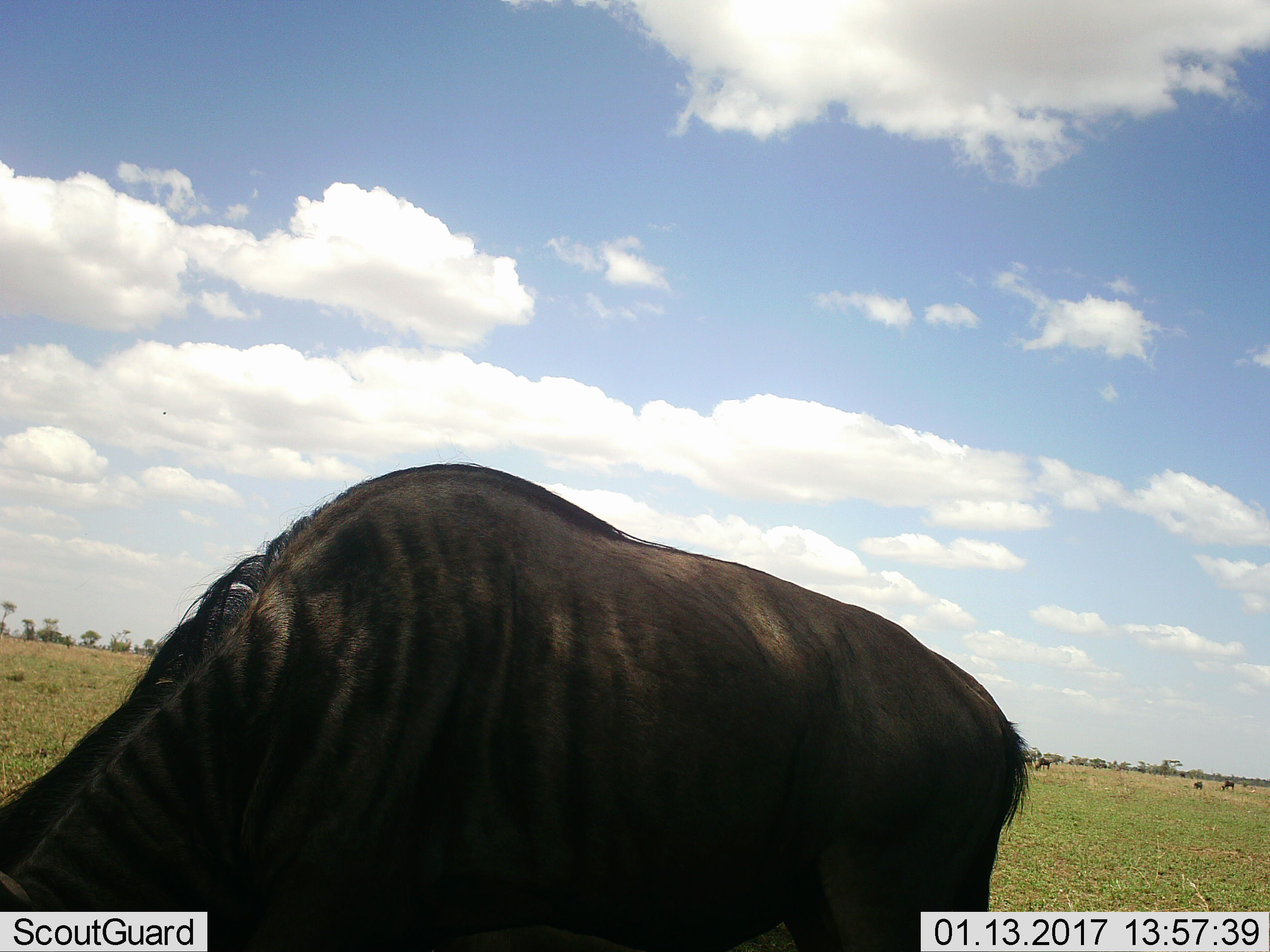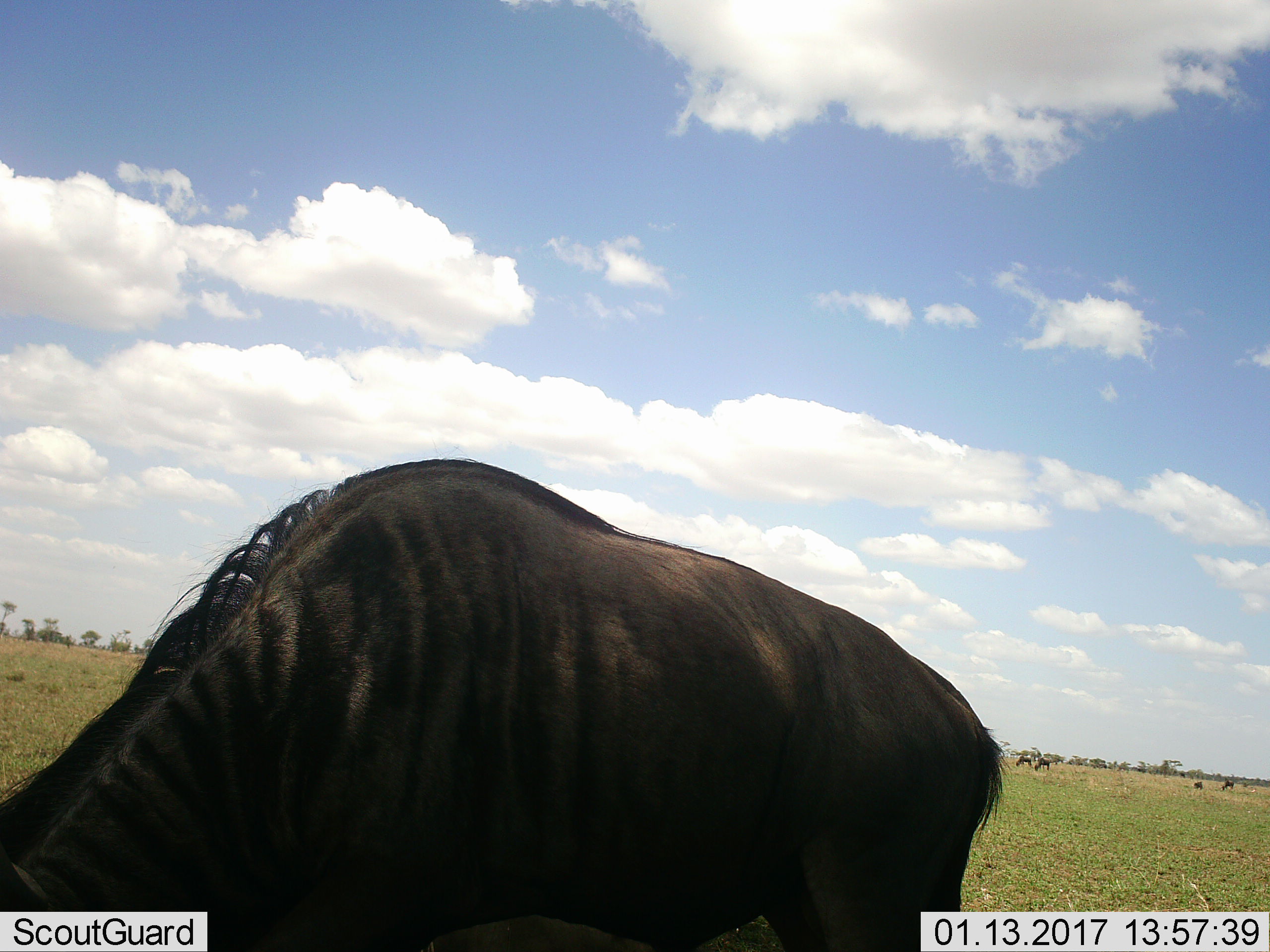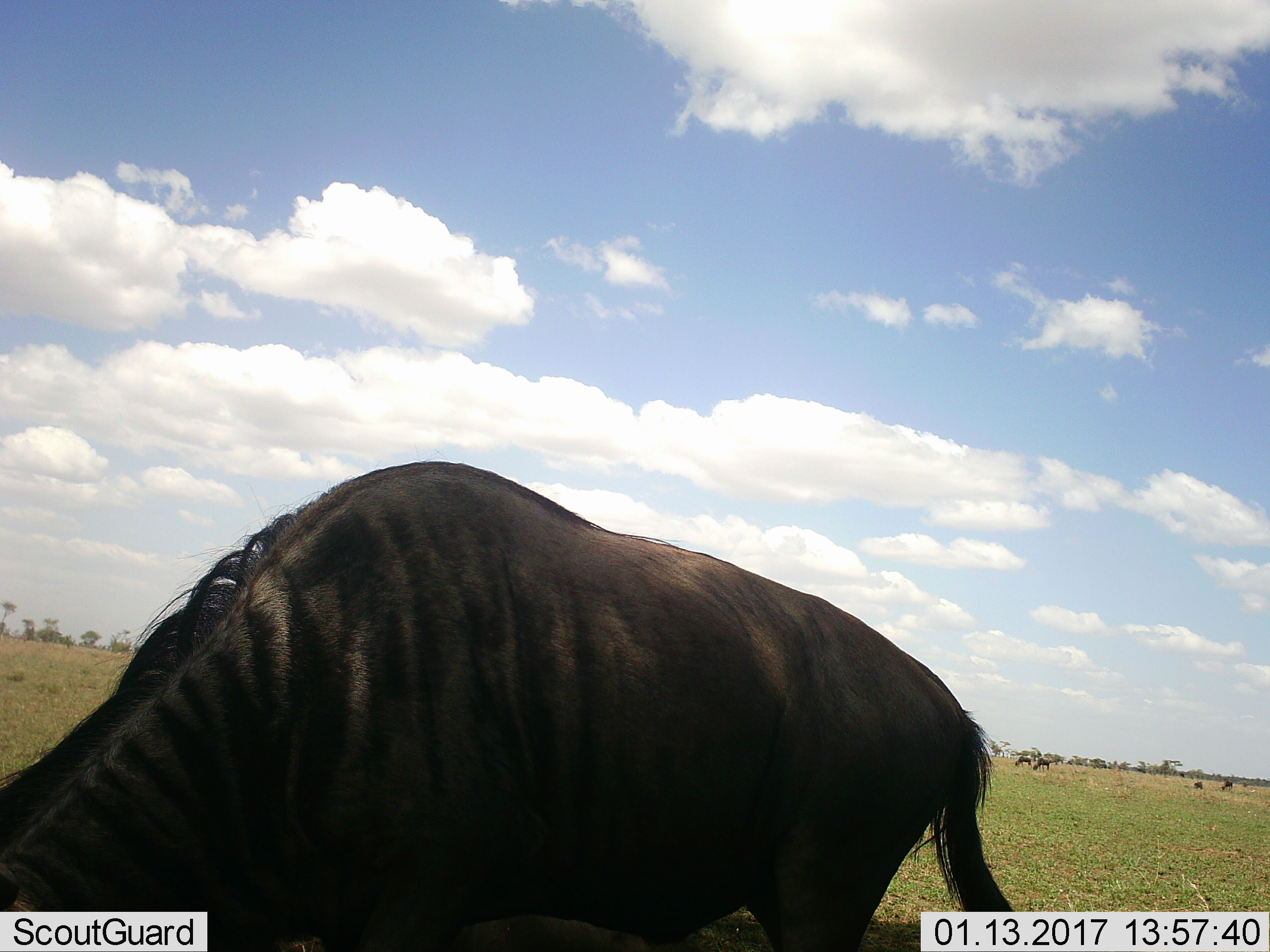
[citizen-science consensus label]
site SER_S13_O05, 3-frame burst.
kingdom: Animalia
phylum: Chordata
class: Mammalia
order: Artiodactyla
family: Bovidae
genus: Connochaetes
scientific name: Connochaetes taurinus taurinus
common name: blue wildebeest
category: wildebeestblue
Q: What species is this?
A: Wildebeestblue (blue wildebeest) (Connochaetes taurinus taurinus).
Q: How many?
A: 5.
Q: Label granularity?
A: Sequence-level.